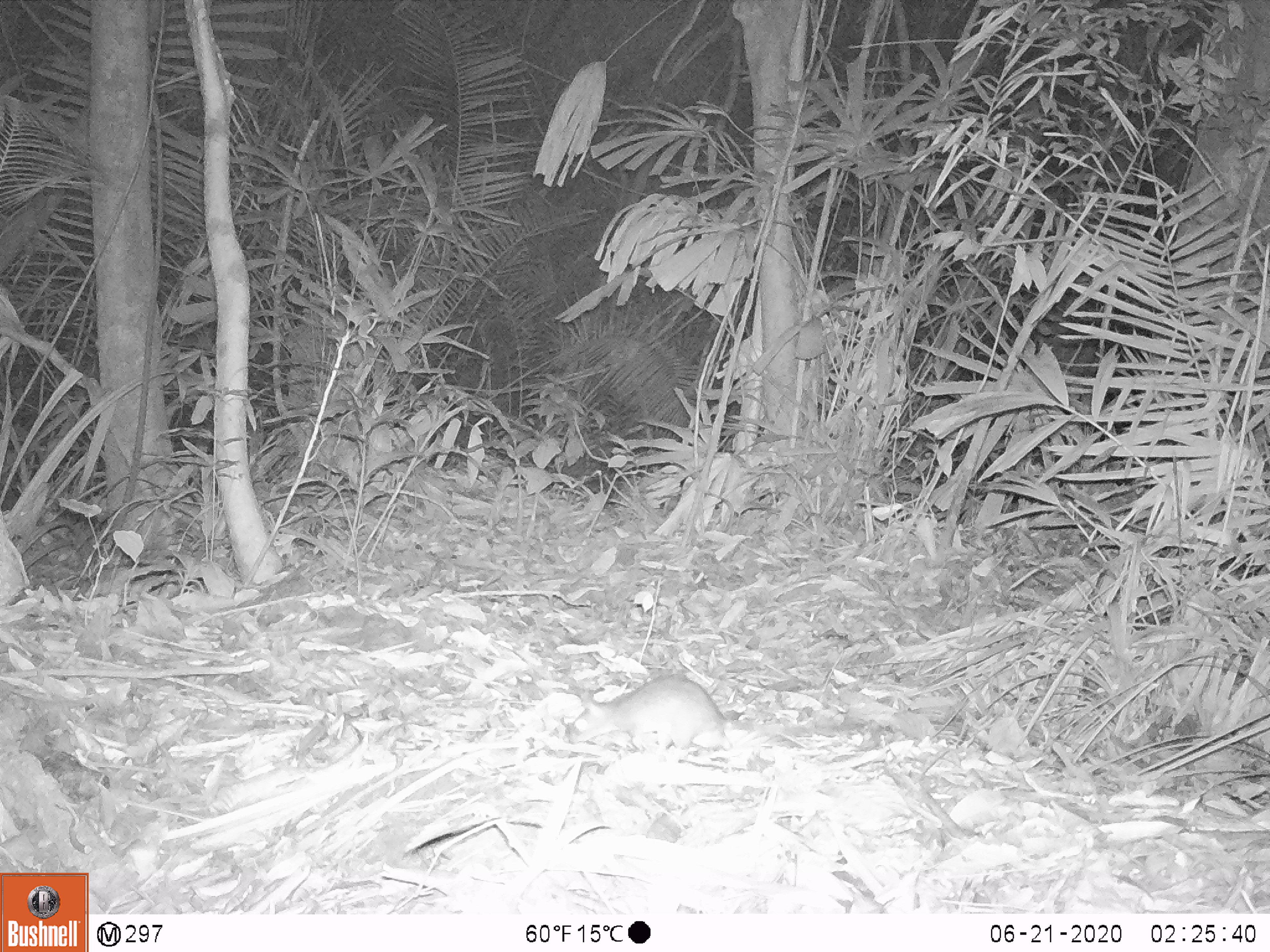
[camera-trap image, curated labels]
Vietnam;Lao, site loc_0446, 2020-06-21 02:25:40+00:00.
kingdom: Animalia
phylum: Chordata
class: Mammalia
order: Rodentia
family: Muridae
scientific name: Muridae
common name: old-world mice and rats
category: unidentified murid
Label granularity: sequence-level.